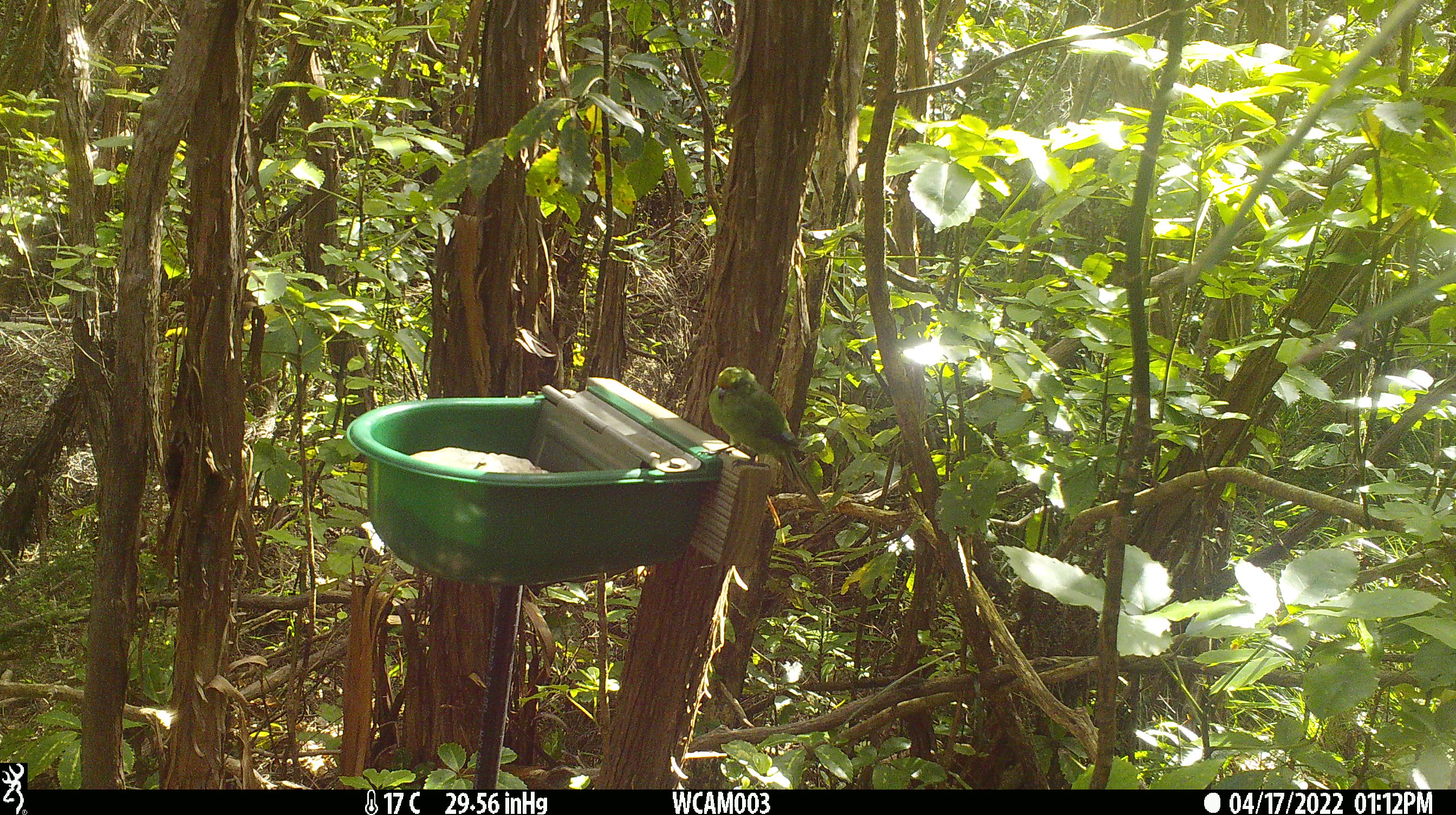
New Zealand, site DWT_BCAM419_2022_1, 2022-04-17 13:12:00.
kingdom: Animalia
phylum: Chordata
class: Aves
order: Psittaciformes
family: Psittaculidae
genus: Cyanoramphus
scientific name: Cyanoramphus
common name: parakeet